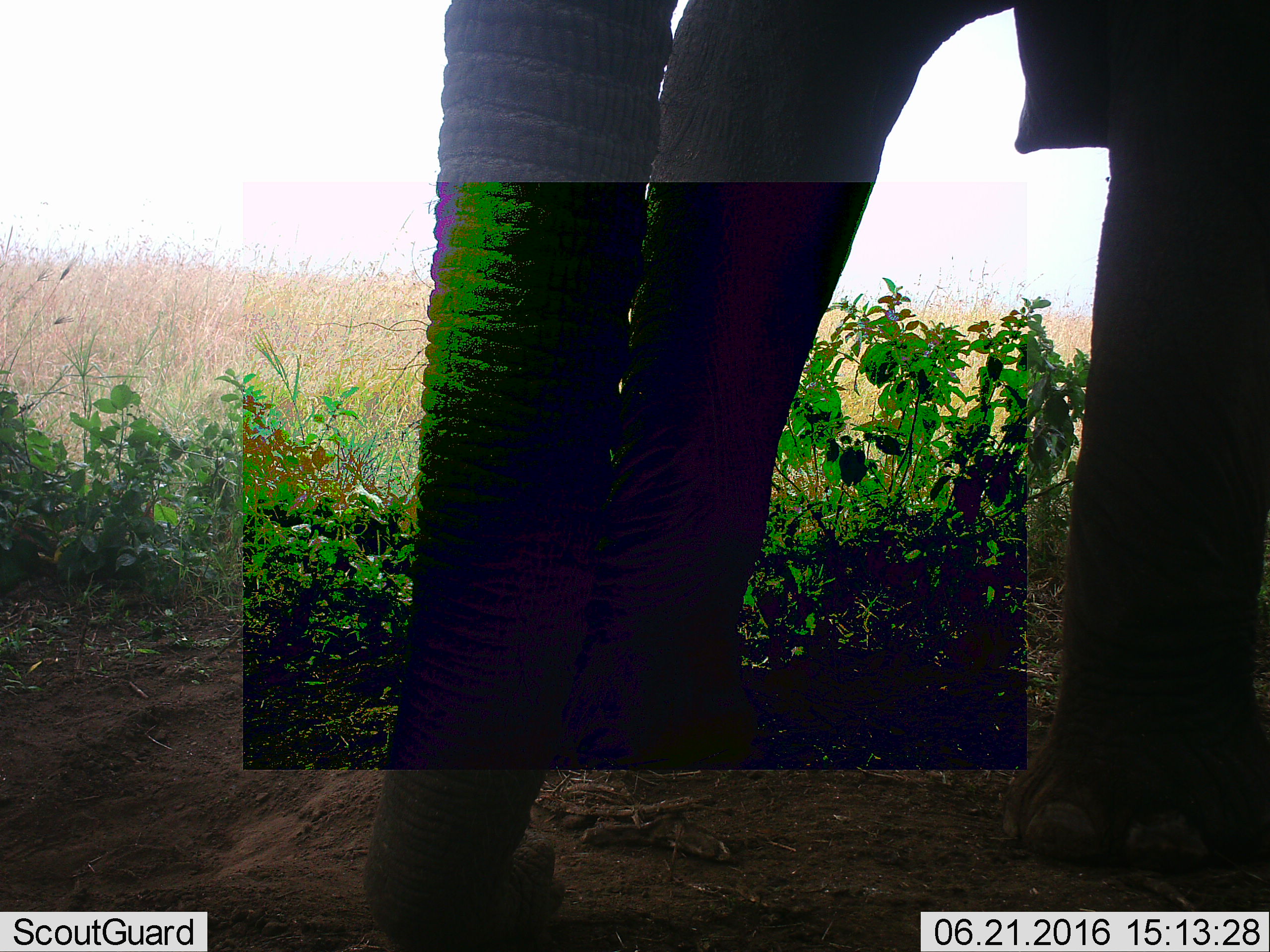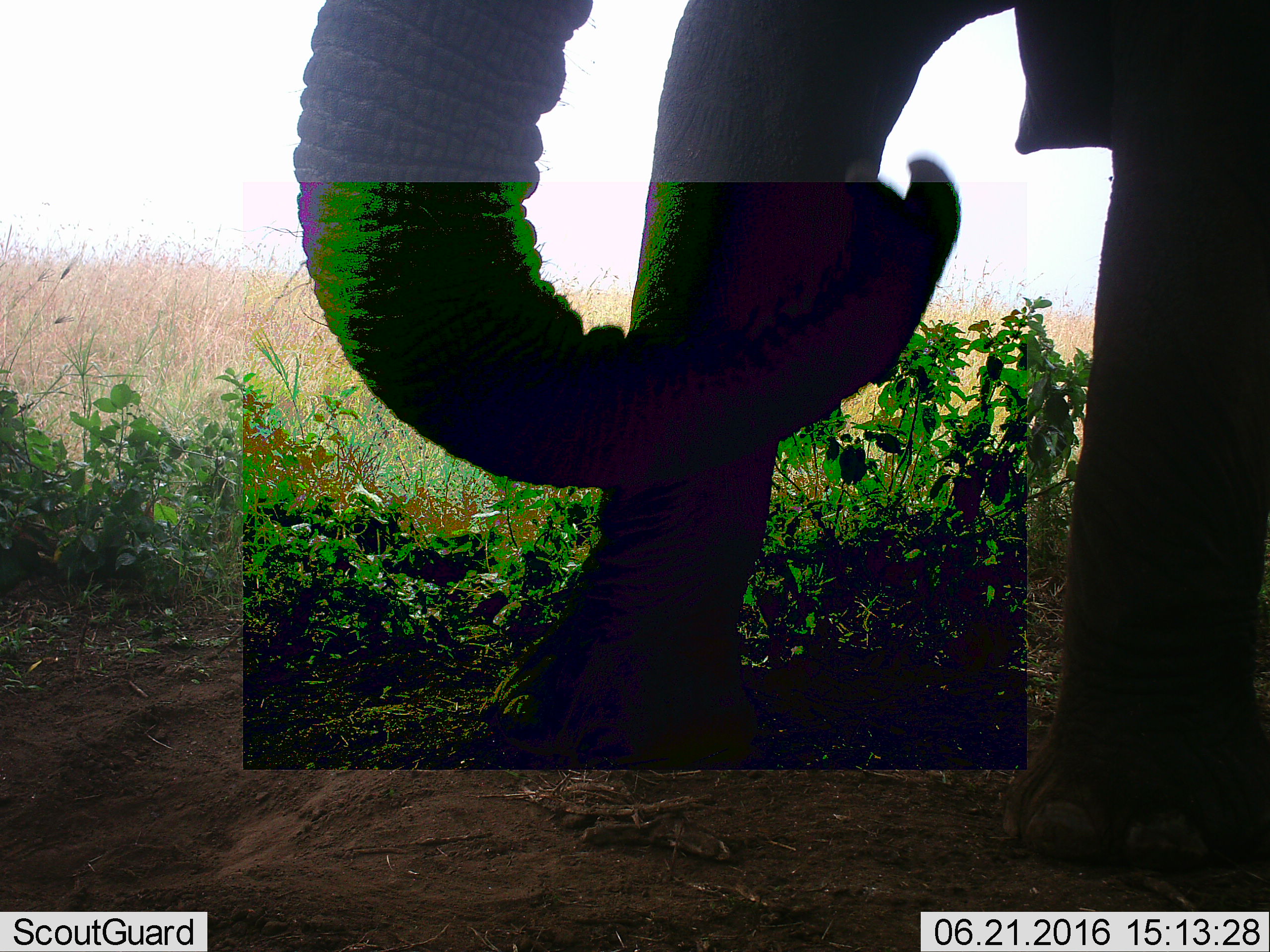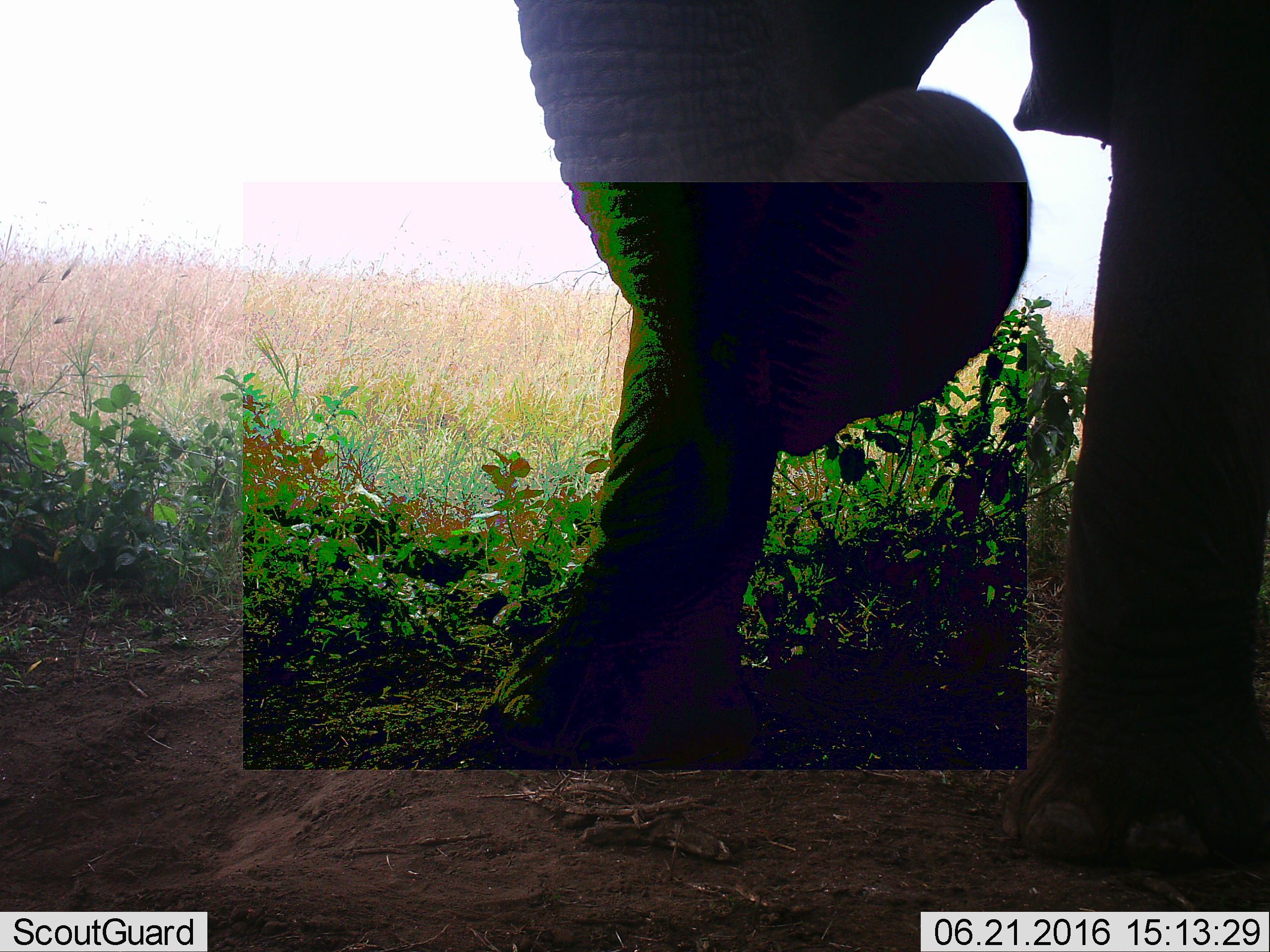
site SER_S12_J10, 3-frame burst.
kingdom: Animalia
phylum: Chordata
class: Mammalia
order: Proboscidea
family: Elephantidae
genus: Loxodonta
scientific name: Loxodonta africana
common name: african bush elephant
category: elephant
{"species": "elephant (african bush elephant) (Loxodonta africana)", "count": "1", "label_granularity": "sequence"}